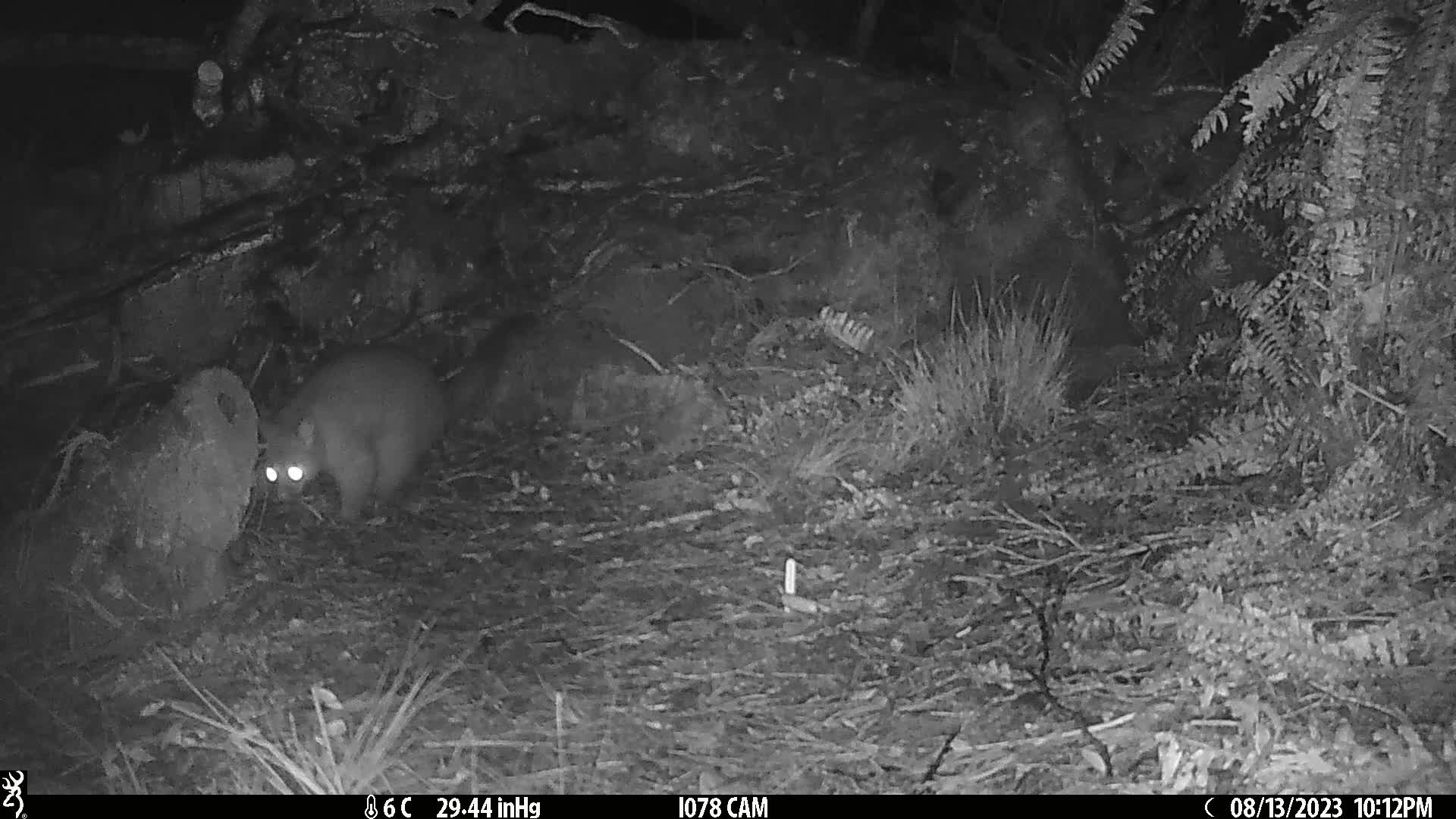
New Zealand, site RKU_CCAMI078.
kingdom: Animalia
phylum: Chordata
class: Mammalia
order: Diprotodontia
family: Phalangeridae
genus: Trichosurus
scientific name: Trichosurus vulpecula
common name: common brushtail possum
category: possum